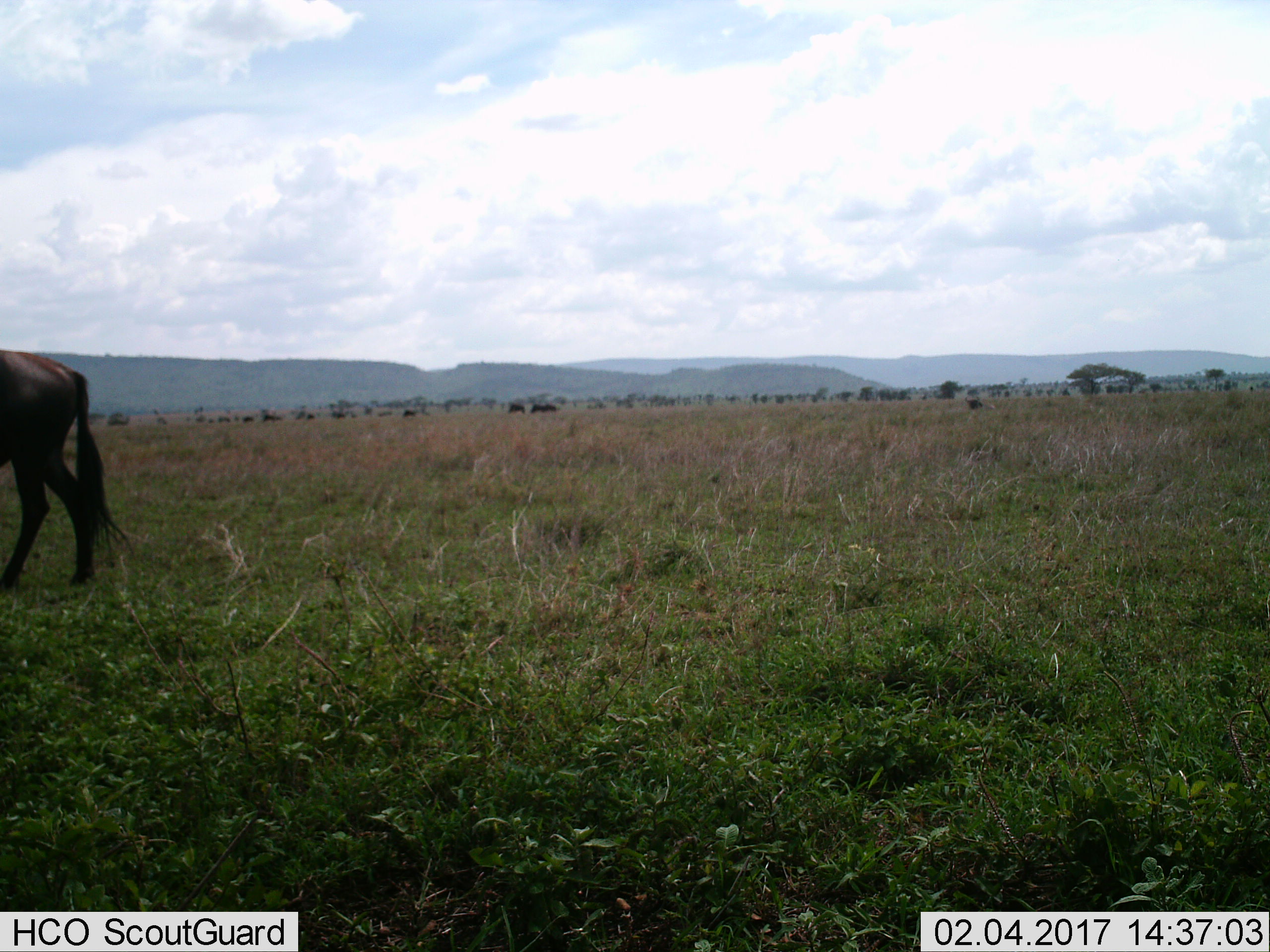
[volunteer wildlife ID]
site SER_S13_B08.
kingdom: Animalia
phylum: Chordata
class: Mammalia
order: Artiodactyla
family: Bovidae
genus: Connochaetes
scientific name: Connochaetes taurinus taurinus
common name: blue wildebeest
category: wildebeestblue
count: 10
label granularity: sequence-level